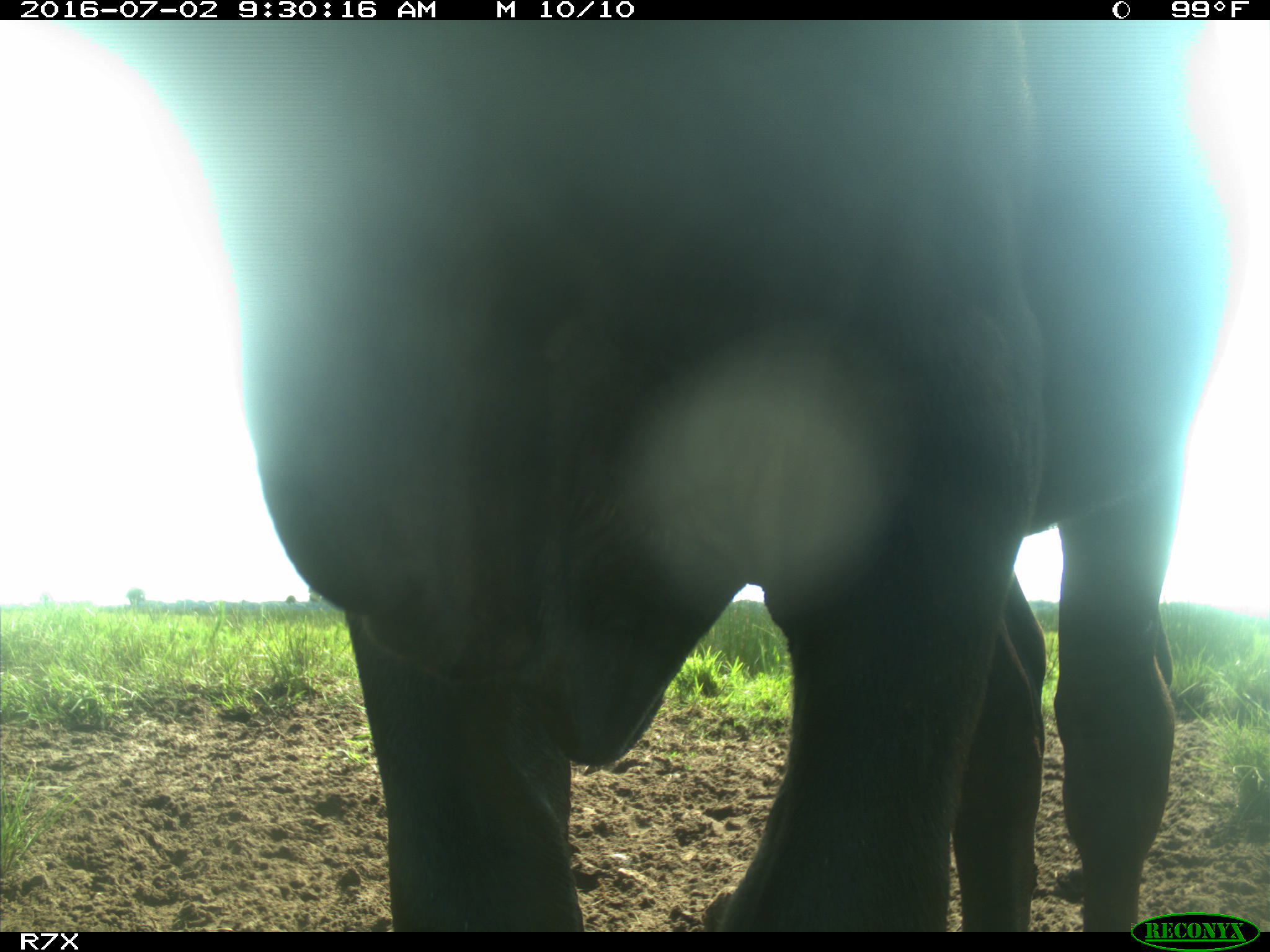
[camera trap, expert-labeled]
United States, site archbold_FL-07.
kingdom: Animalia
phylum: Chordata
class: Mammalia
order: Artiodactyla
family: Bovidae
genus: Bos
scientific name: Bos taurus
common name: domestic cow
Bos taurus (domestic cow).